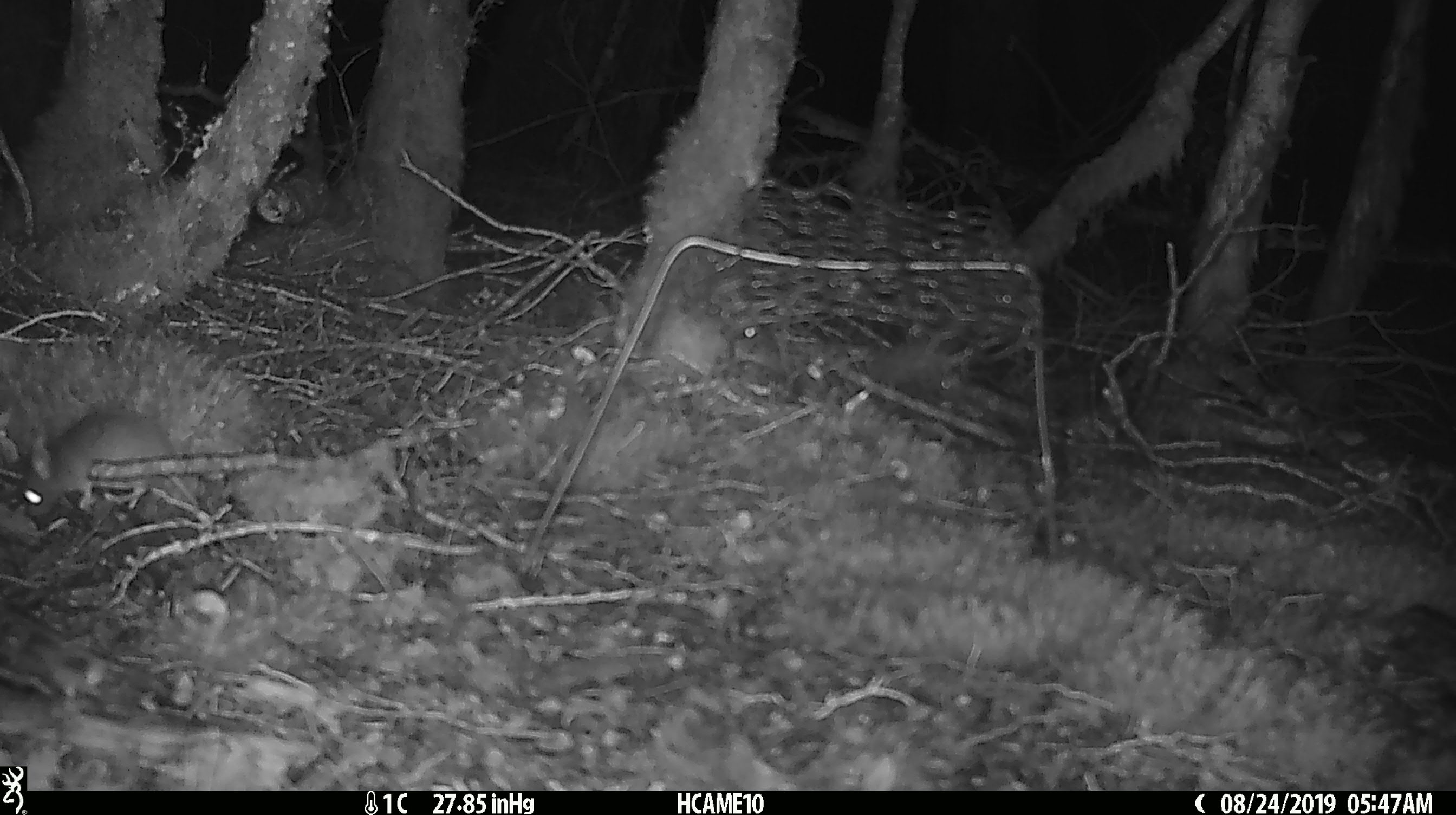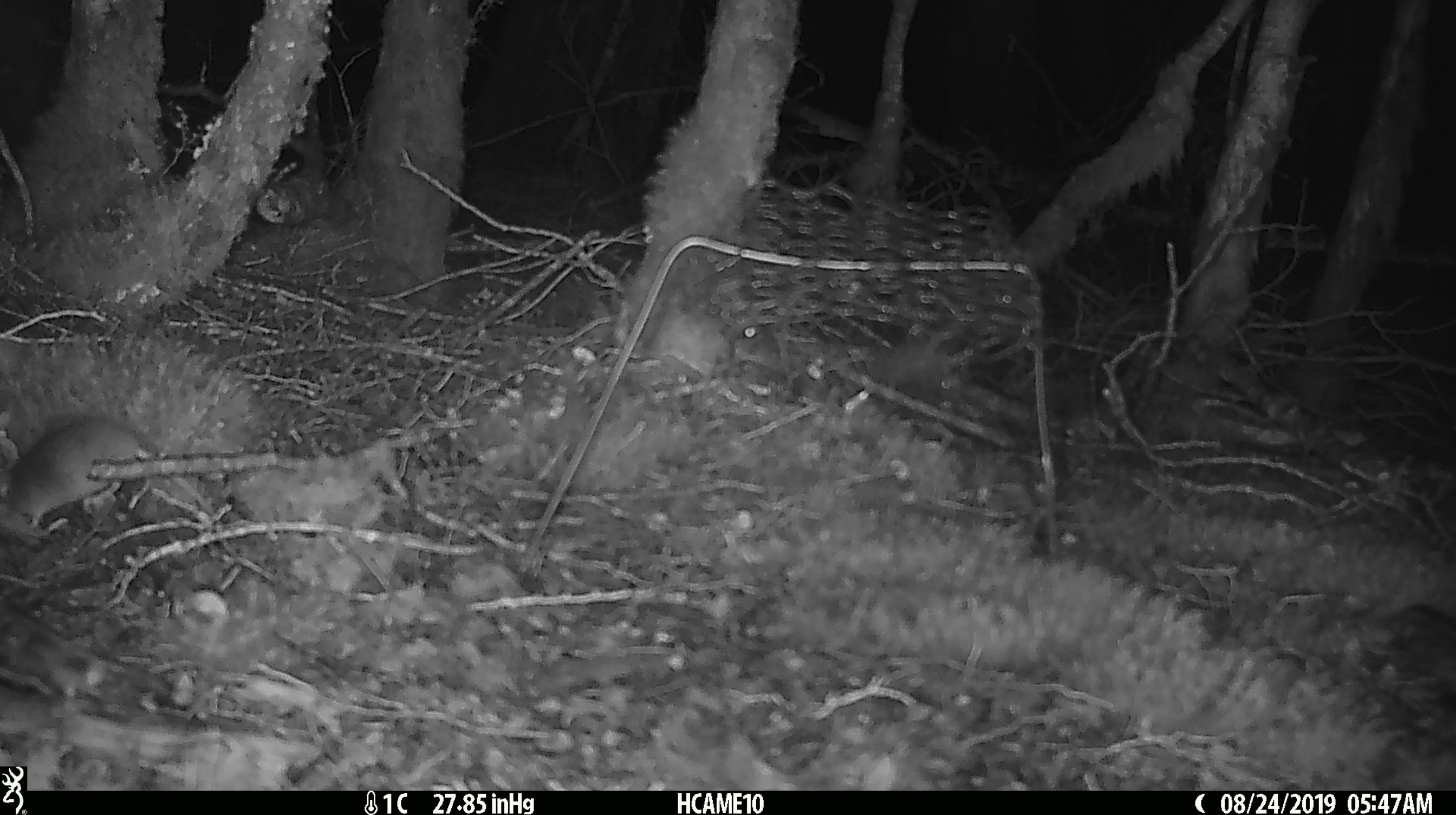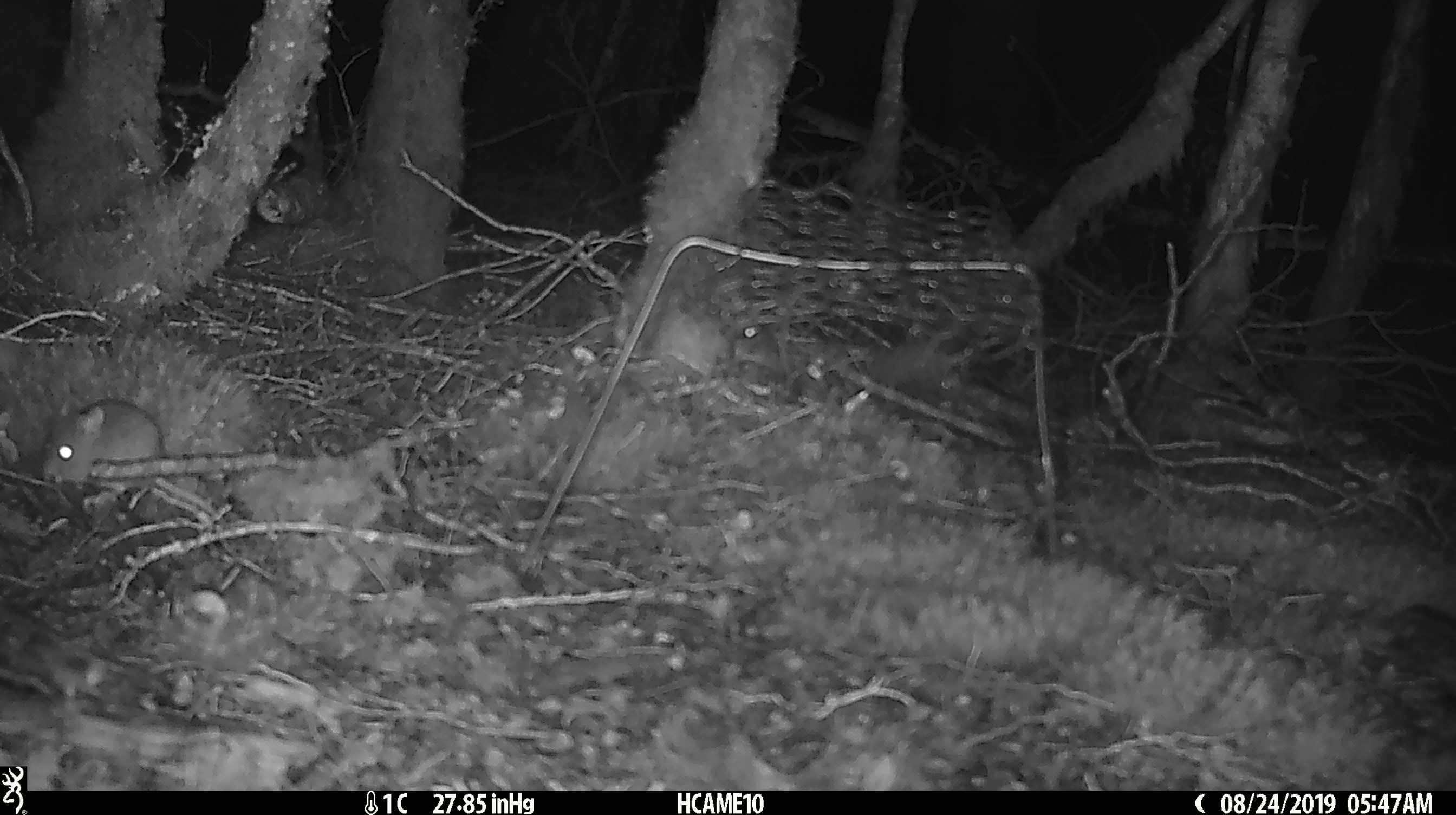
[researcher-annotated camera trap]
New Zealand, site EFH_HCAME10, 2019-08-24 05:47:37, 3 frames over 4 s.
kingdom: Animalia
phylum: Chordata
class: Mammalia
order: Rodentia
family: Muridae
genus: Mus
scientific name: Mus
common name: mouse